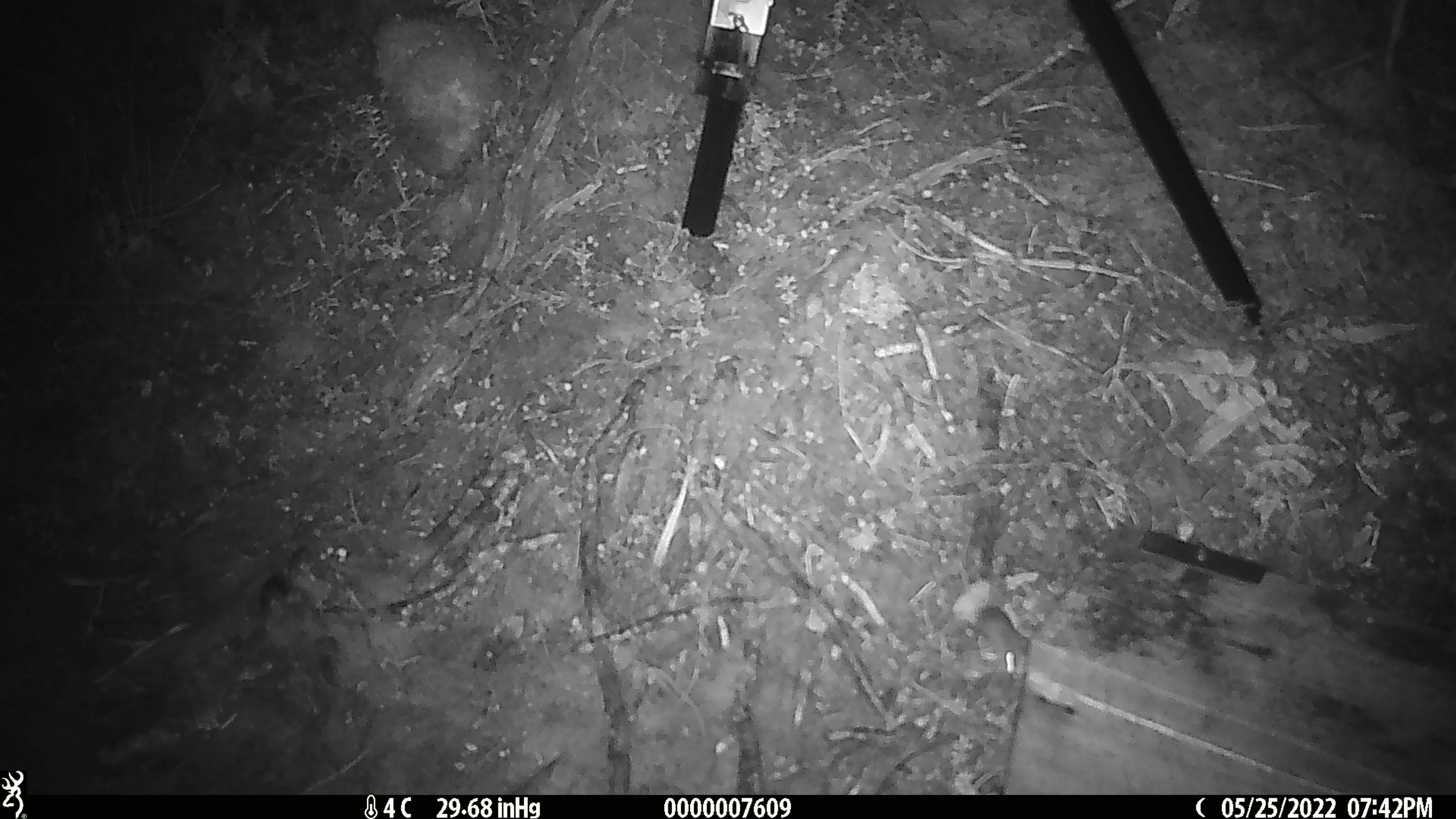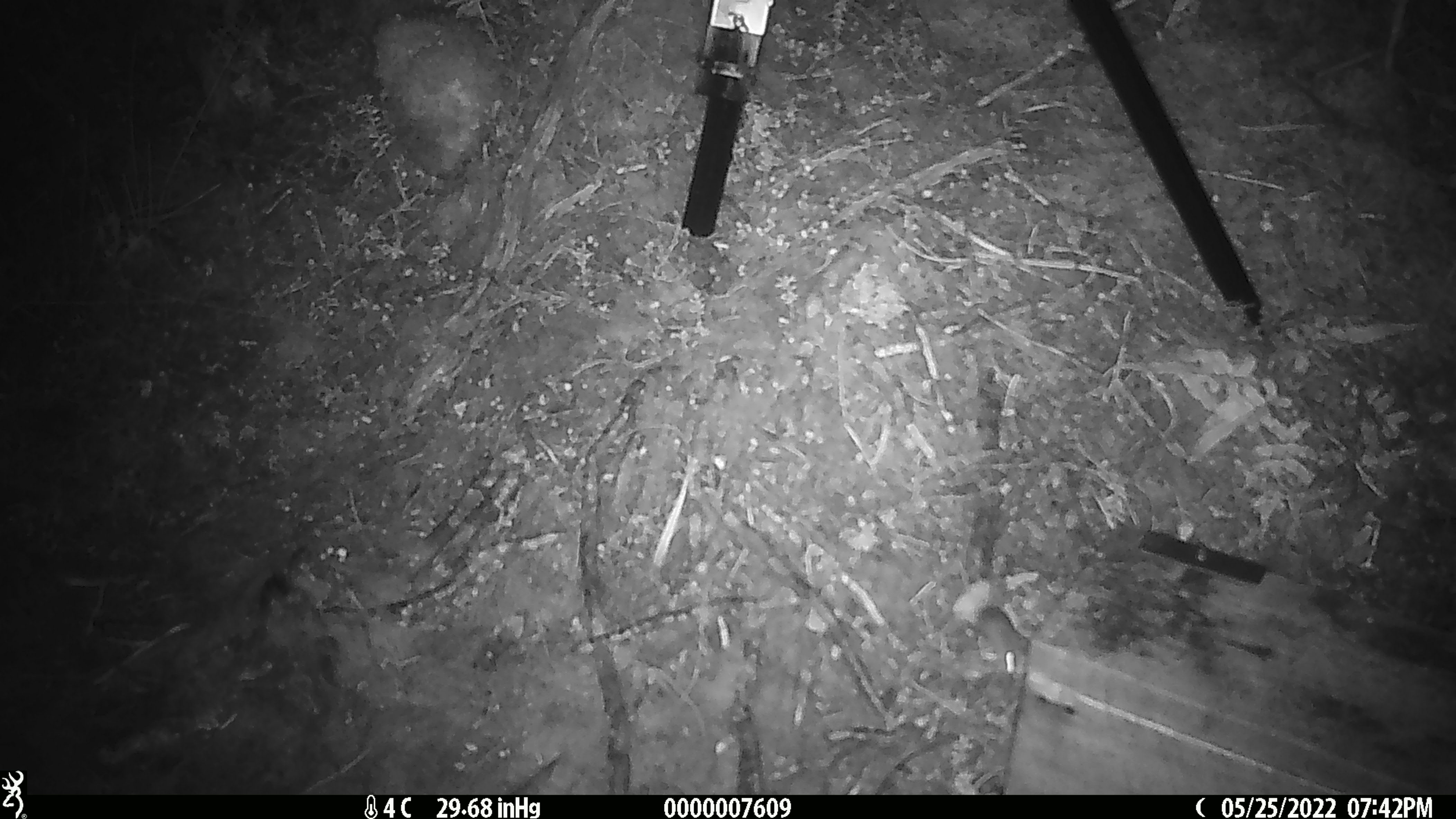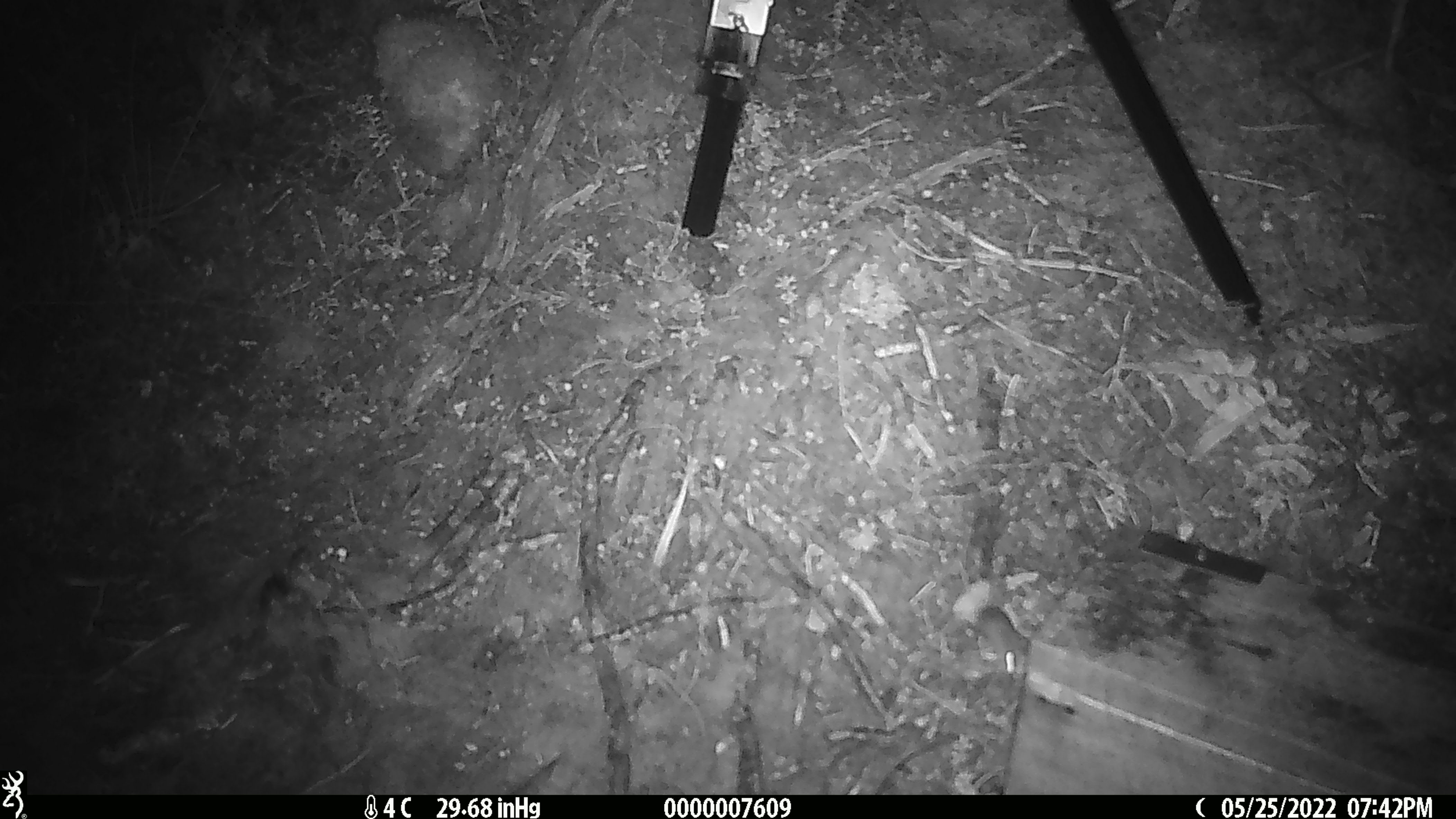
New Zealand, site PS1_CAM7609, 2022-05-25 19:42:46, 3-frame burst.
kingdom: Animalia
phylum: Chordata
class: Mammalia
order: Rodentia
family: Muridae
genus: Mus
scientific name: Mus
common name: mouse